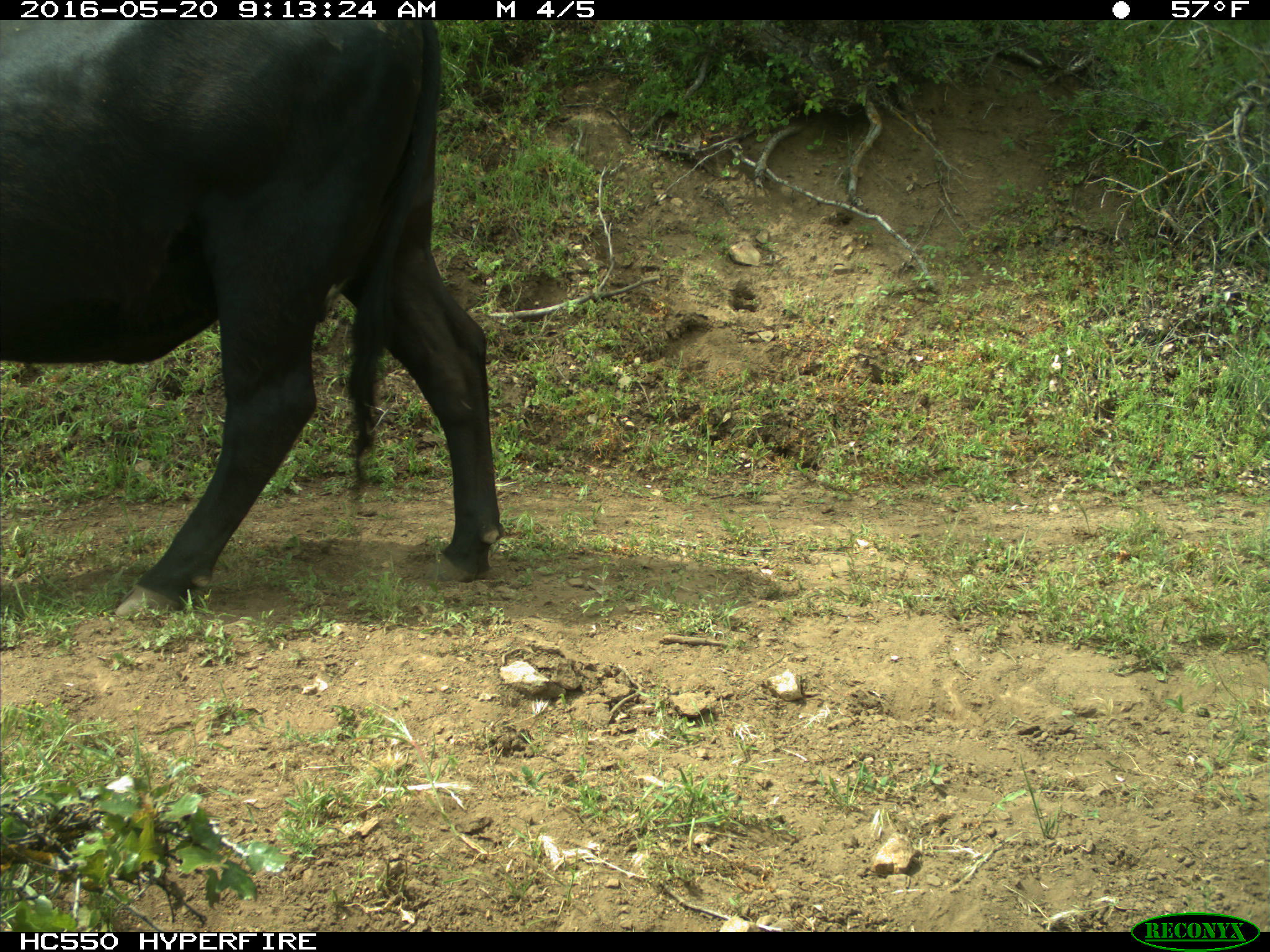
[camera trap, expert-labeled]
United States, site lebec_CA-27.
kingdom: Animalia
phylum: Chordata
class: Mammalia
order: Artiodactyla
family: Bovidae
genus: Bos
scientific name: Bos taurus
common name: domestic cow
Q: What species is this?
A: Bos taurus (domestic cow).